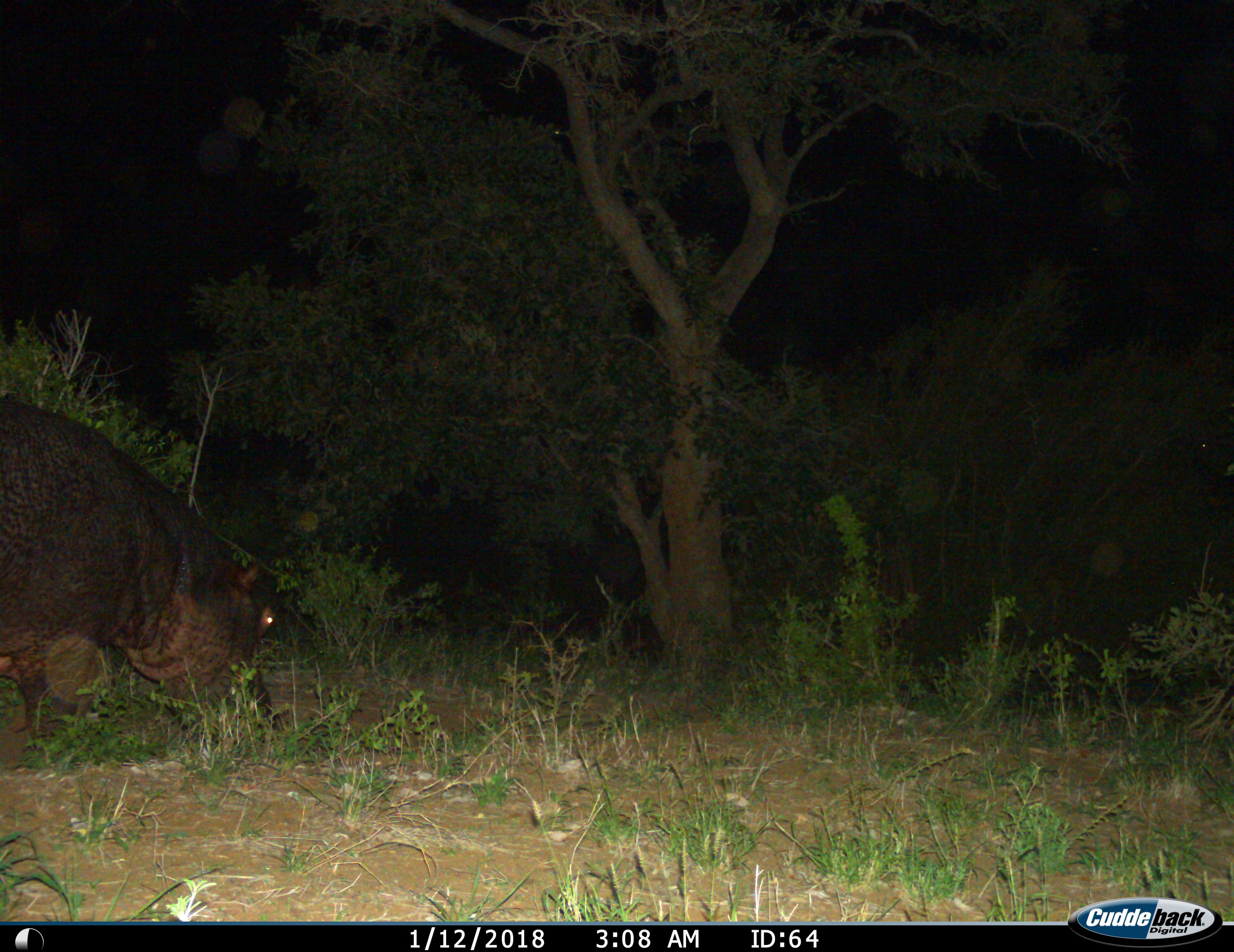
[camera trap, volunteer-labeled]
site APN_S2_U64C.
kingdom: Animalia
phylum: Chordata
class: Mammalia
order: Artiodactyla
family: Hippopotamidae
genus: Hippopotamus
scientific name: Hippopotamus amphibius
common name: hippopotamus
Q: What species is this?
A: Hippopotamus (Hippopotamus amphibius).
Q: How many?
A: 1.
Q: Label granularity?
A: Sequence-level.